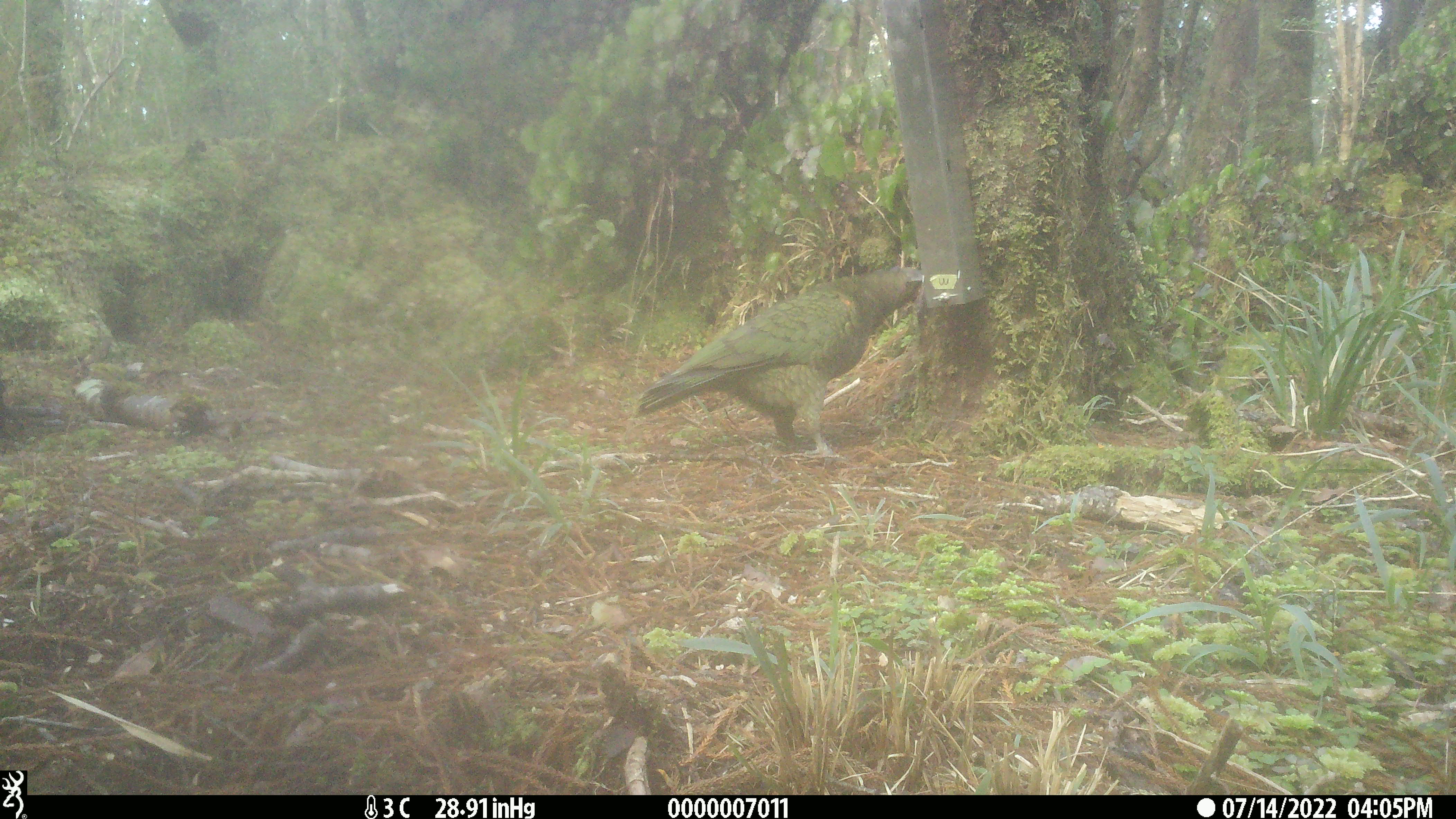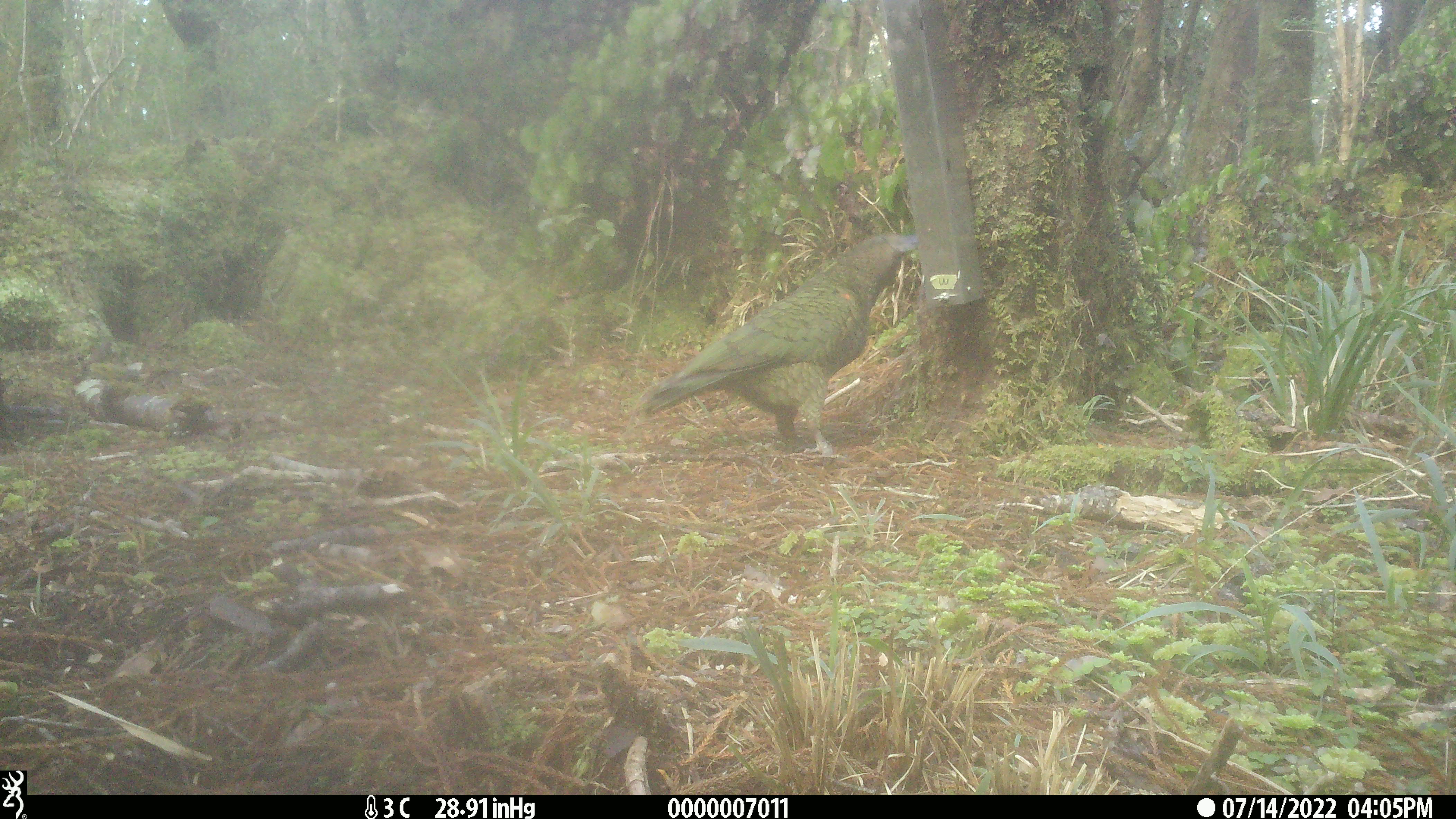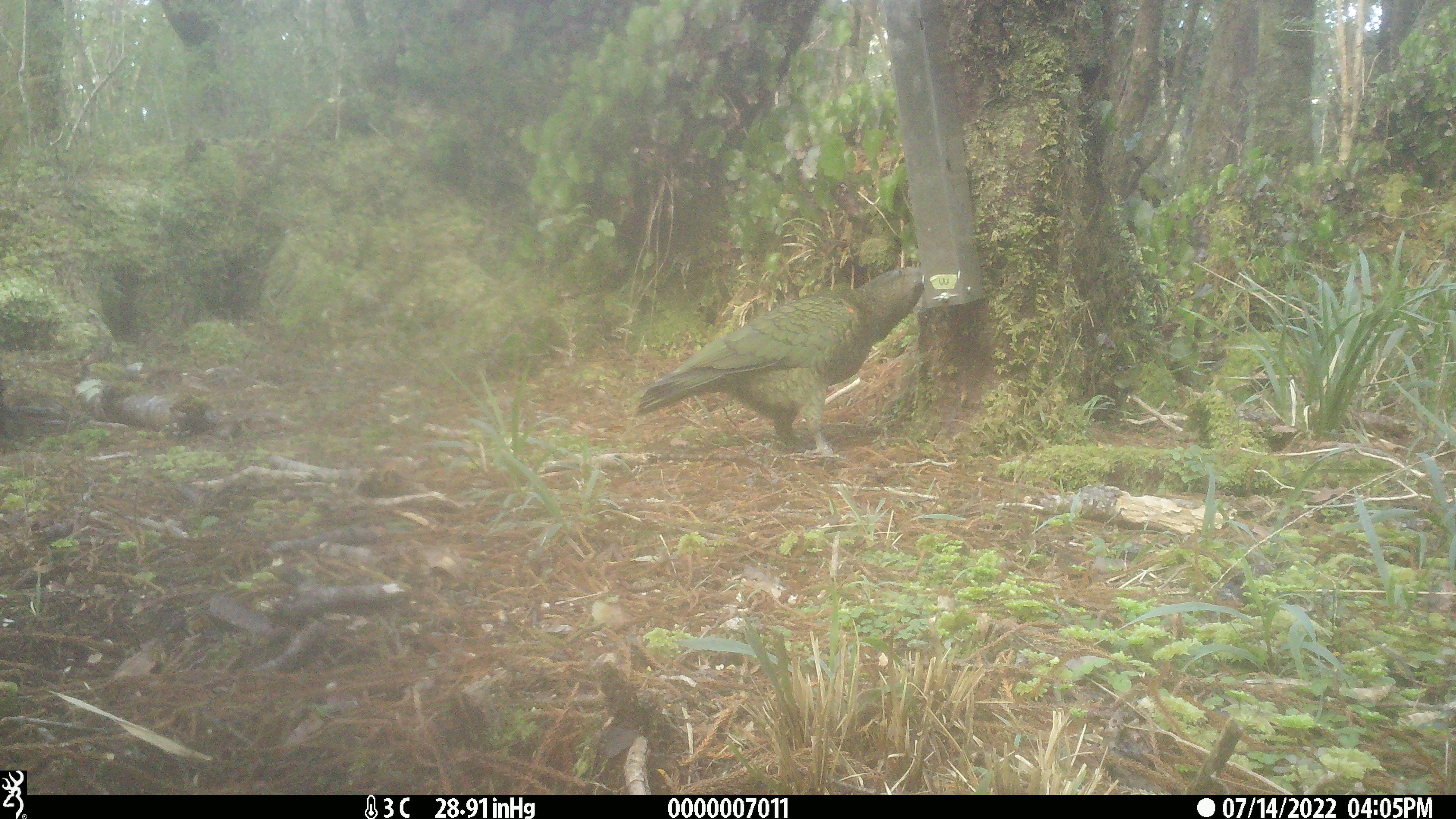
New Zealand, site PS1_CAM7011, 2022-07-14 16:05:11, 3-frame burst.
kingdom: Animalia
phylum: Chordata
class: Aves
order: Psittaciformes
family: Strigopidae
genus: Nestor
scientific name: Nestor notabilis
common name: kea